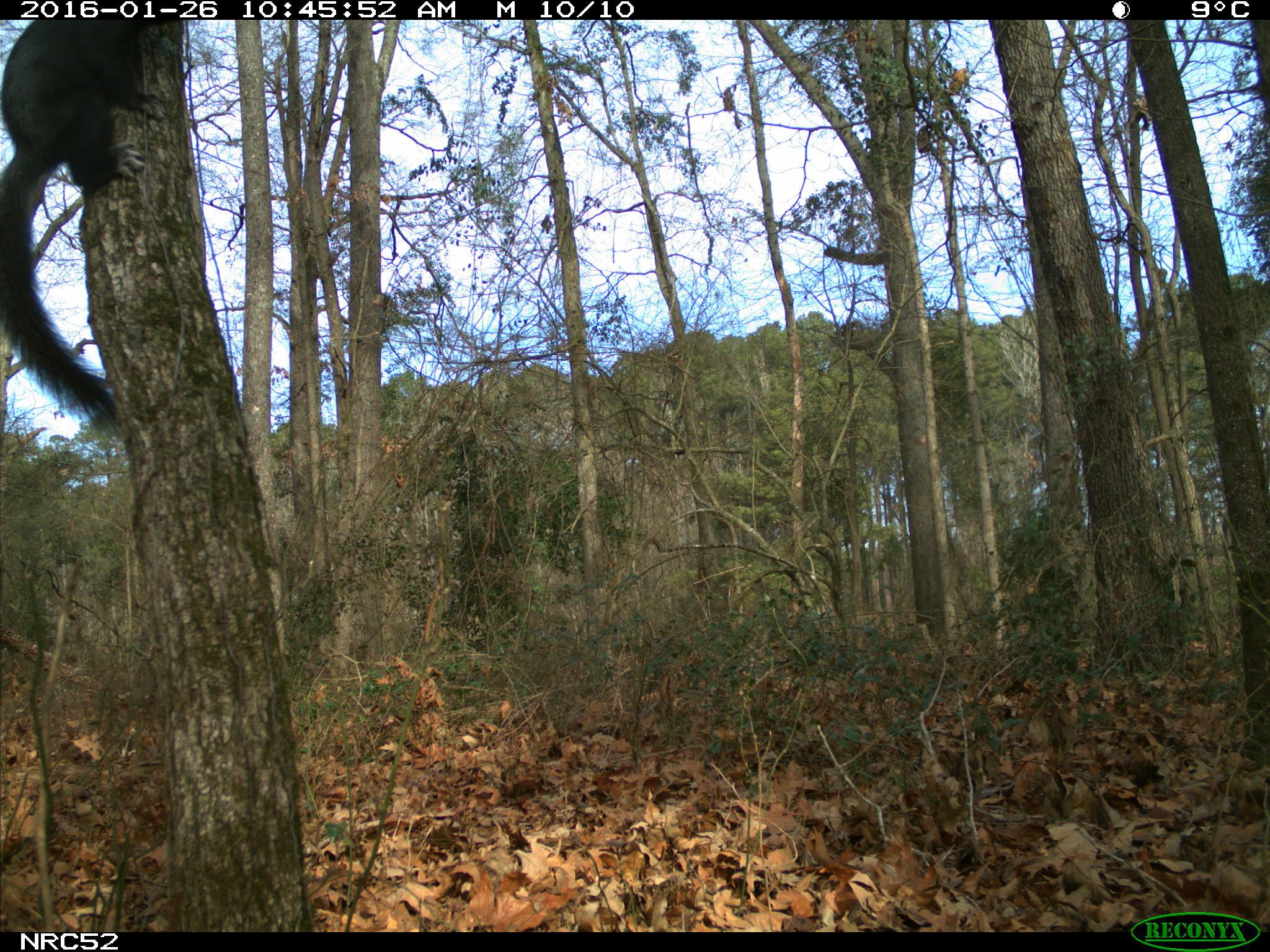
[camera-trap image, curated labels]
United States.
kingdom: Animalia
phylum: Chordata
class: Mammalia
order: Rodentia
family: Sciuridae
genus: Sciurus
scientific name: Sciurus niger cinereus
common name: eastern fox squirrel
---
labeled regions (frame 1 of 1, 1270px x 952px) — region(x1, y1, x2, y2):
Eastern Fox Squirrel: region(0, 17, 186, 432)